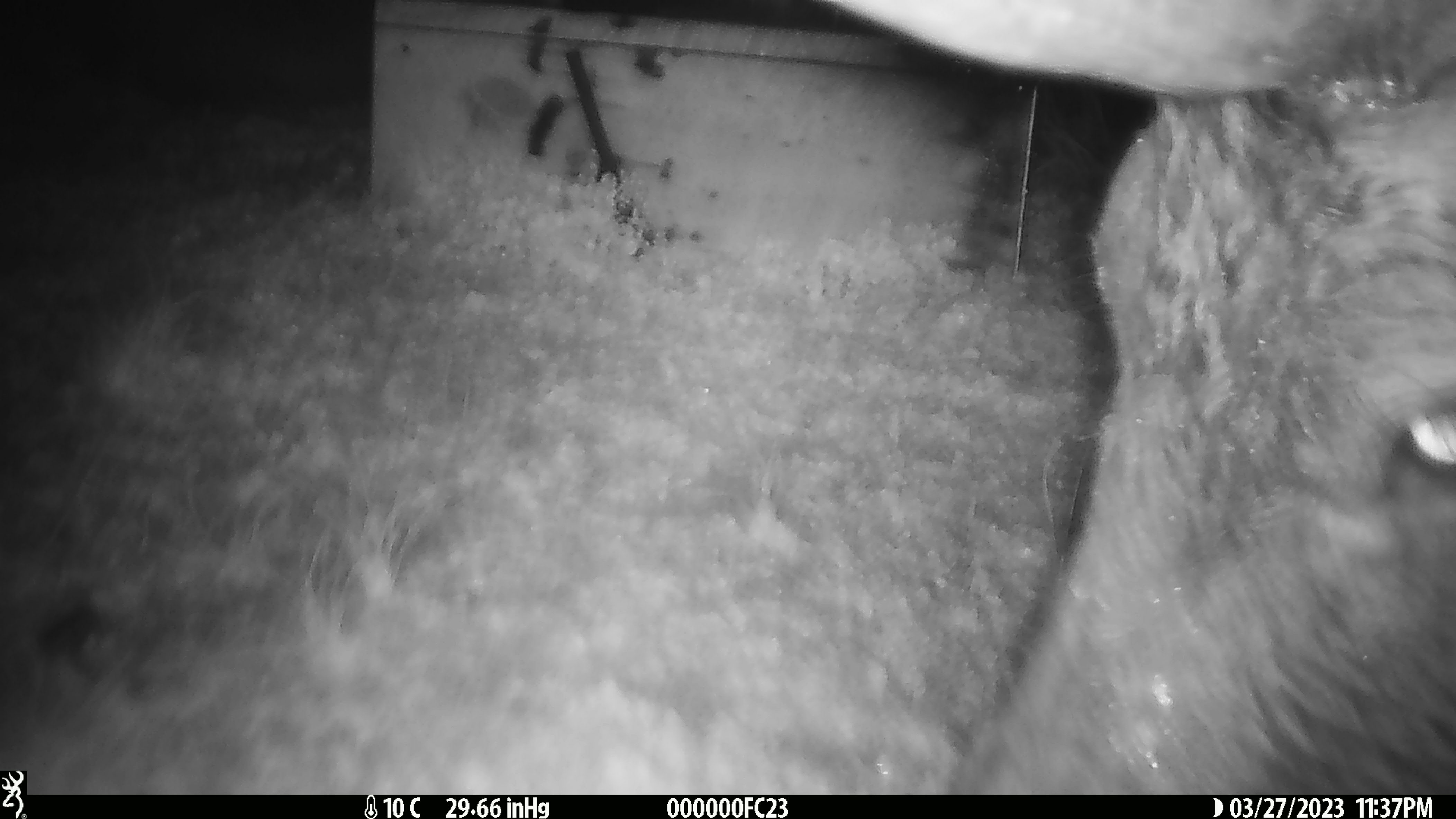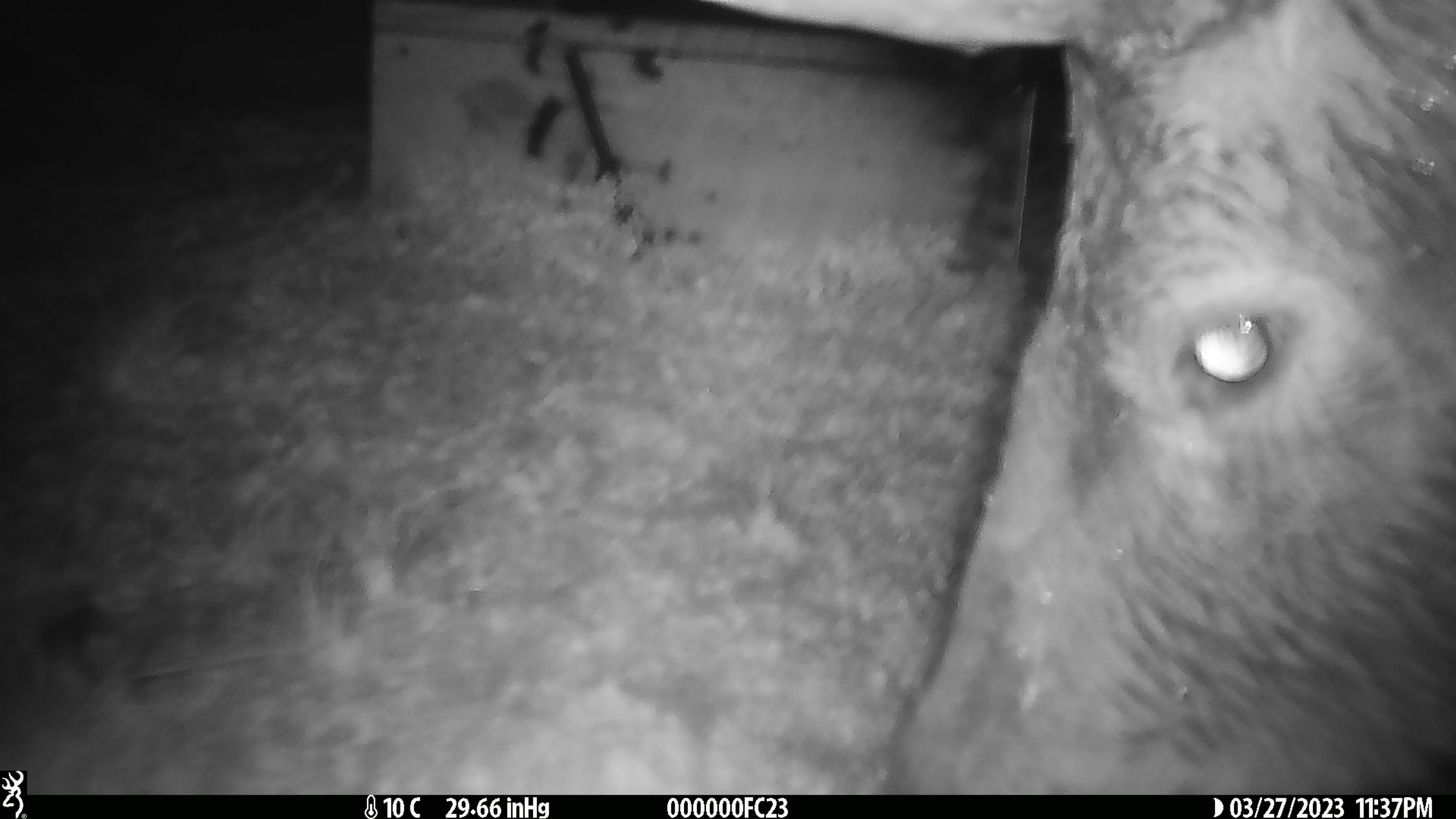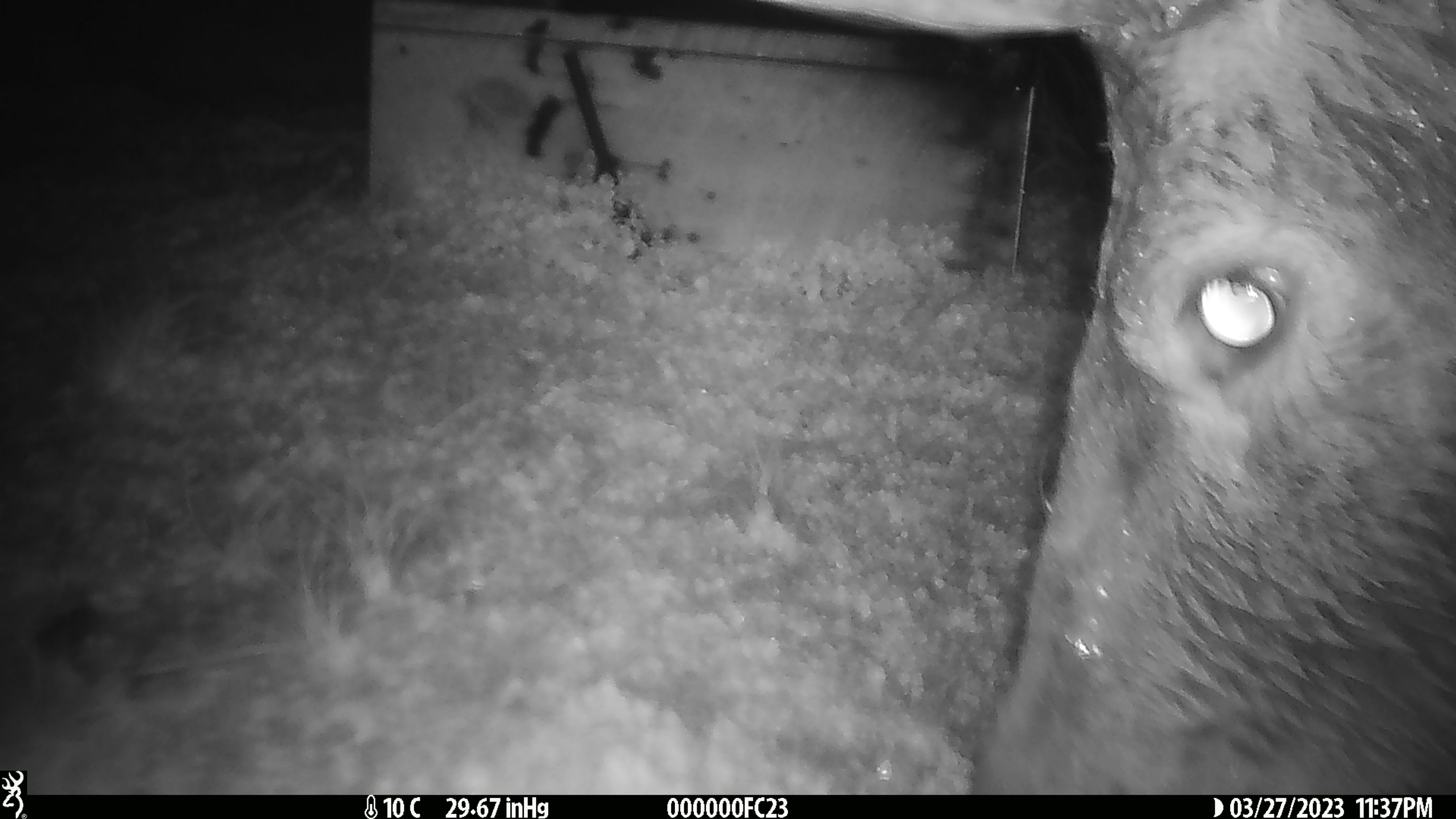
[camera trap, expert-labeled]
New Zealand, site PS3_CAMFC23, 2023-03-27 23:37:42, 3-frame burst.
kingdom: Animalia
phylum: Chordata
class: Mammalia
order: Artiodactyla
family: Cervidae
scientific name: Cervidae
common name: deer